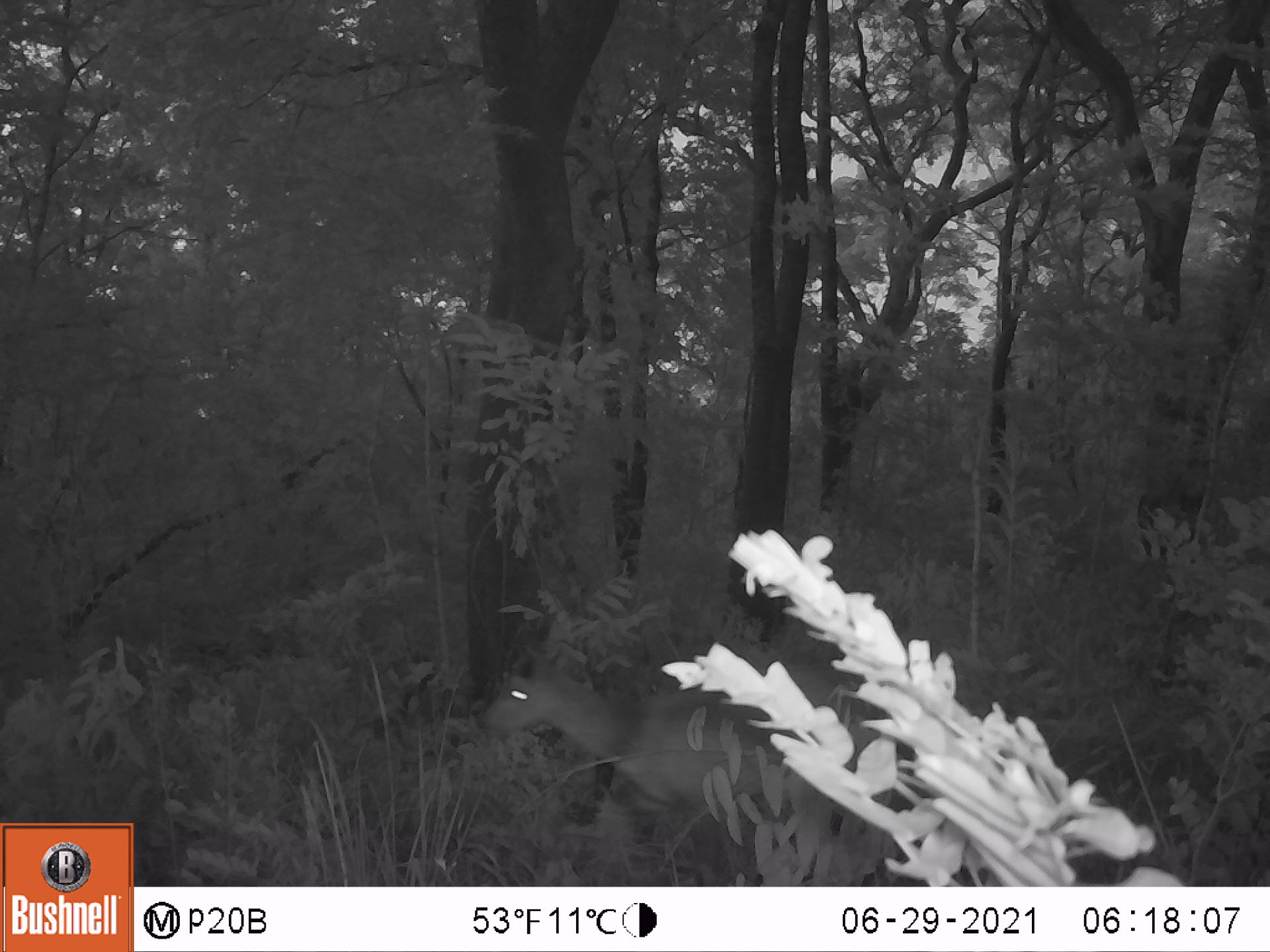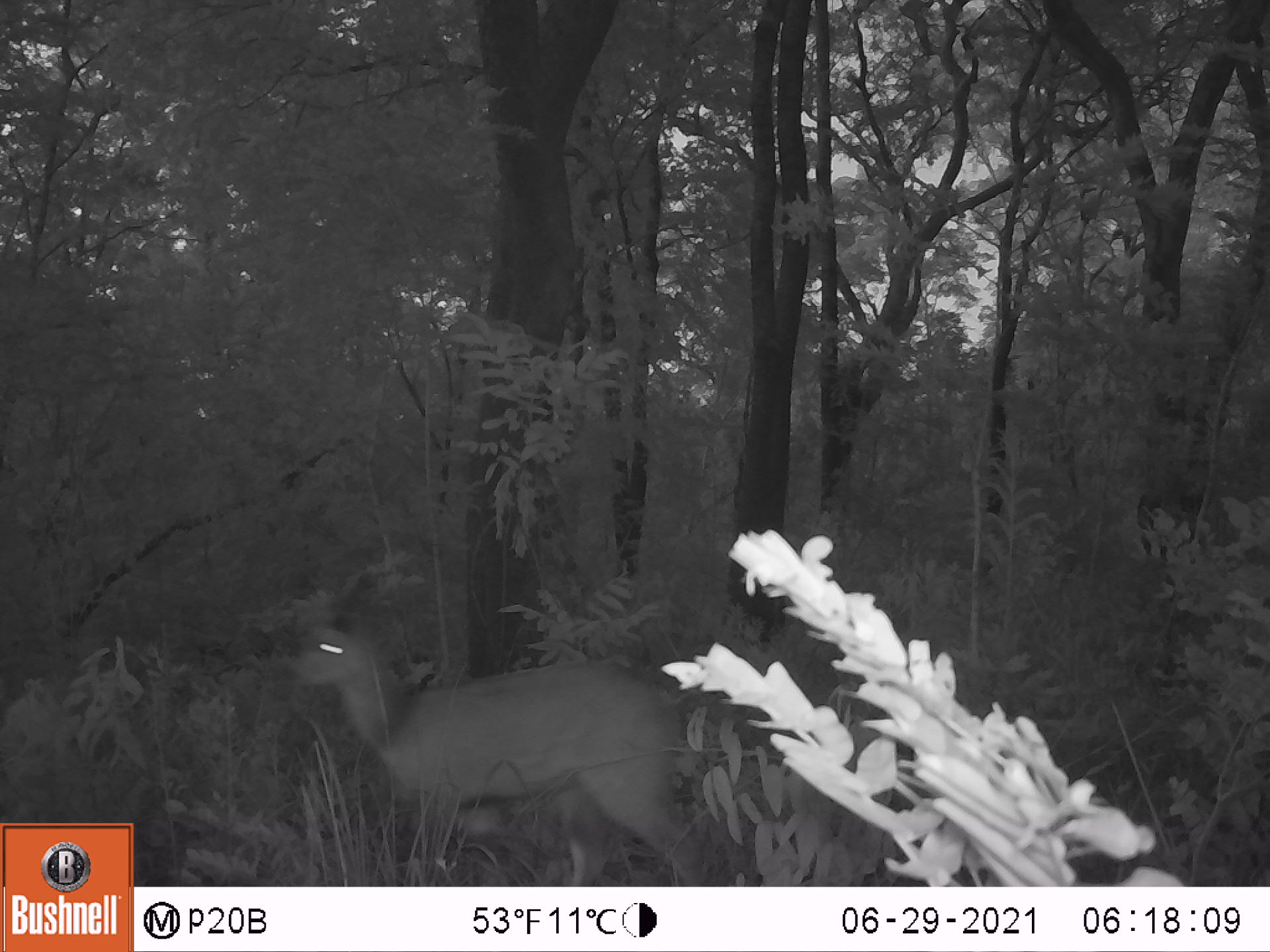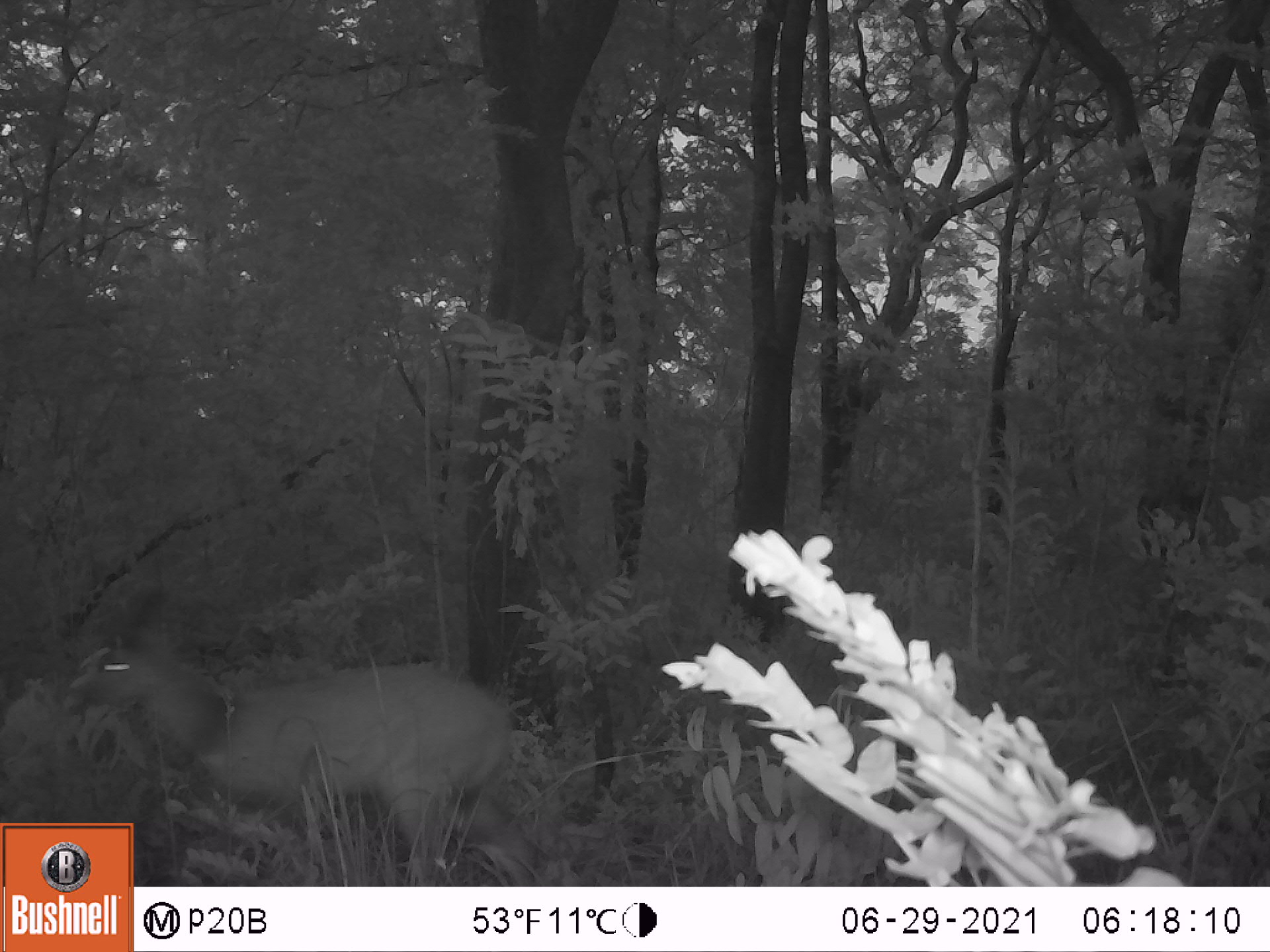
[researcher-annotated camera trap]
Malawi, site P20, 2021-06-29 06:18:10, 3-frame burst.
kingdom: Animalia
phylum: Chordata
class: Mammalia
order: Artiodactyla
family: Bovidae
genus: Tragelaphus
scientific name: Tragelaphus sylvaticus sylvaticus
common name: cape bushbuck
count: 1